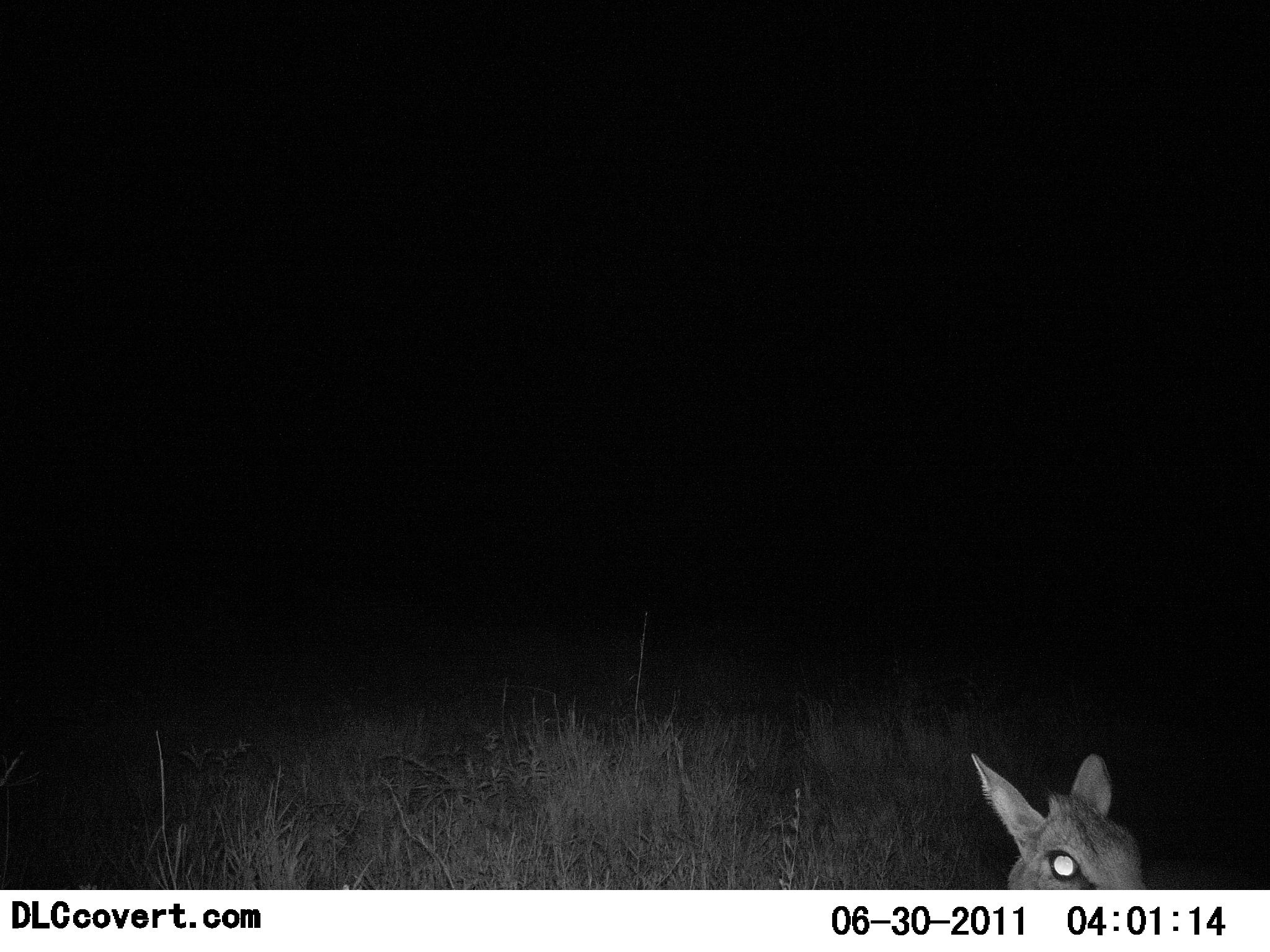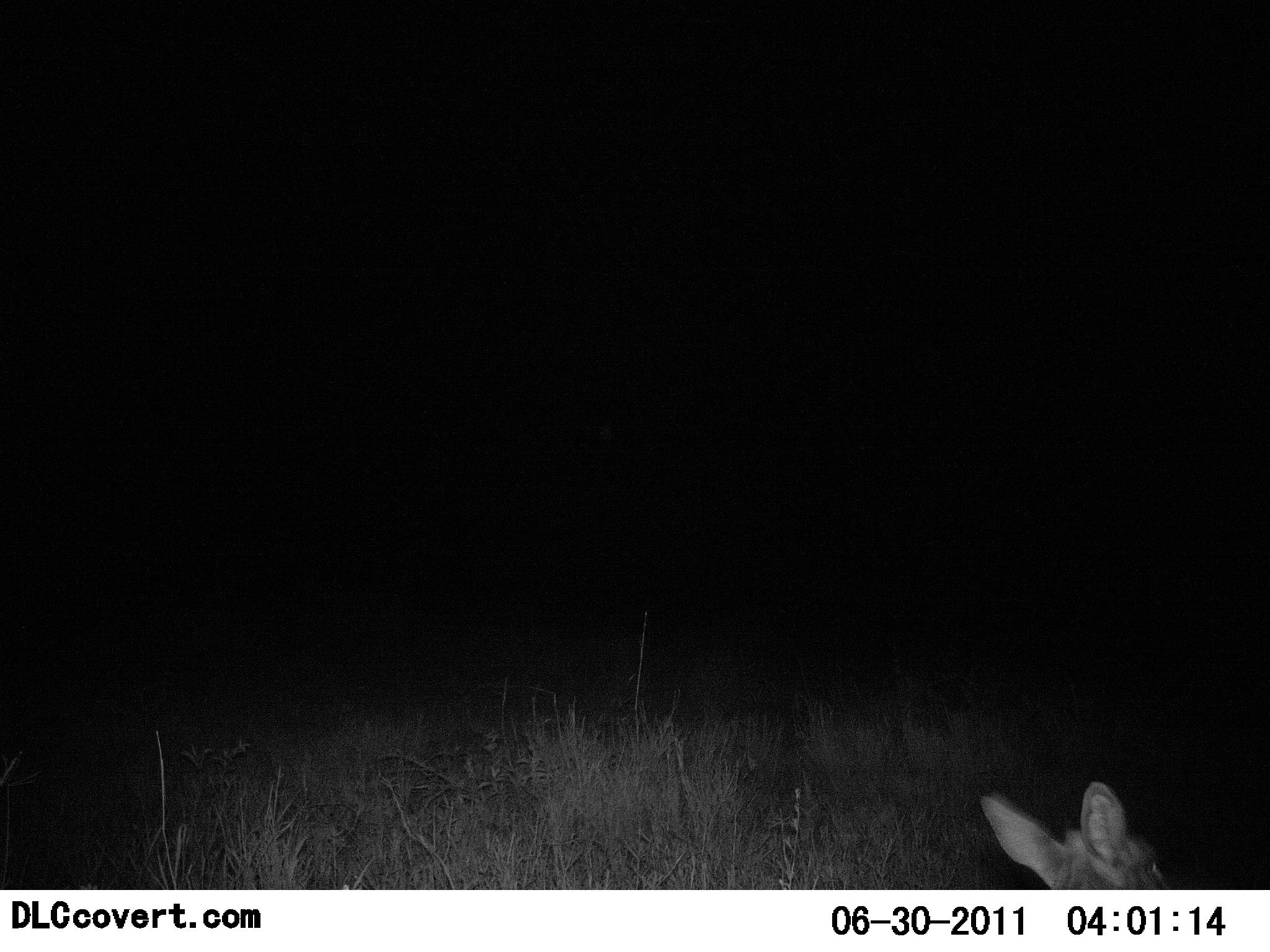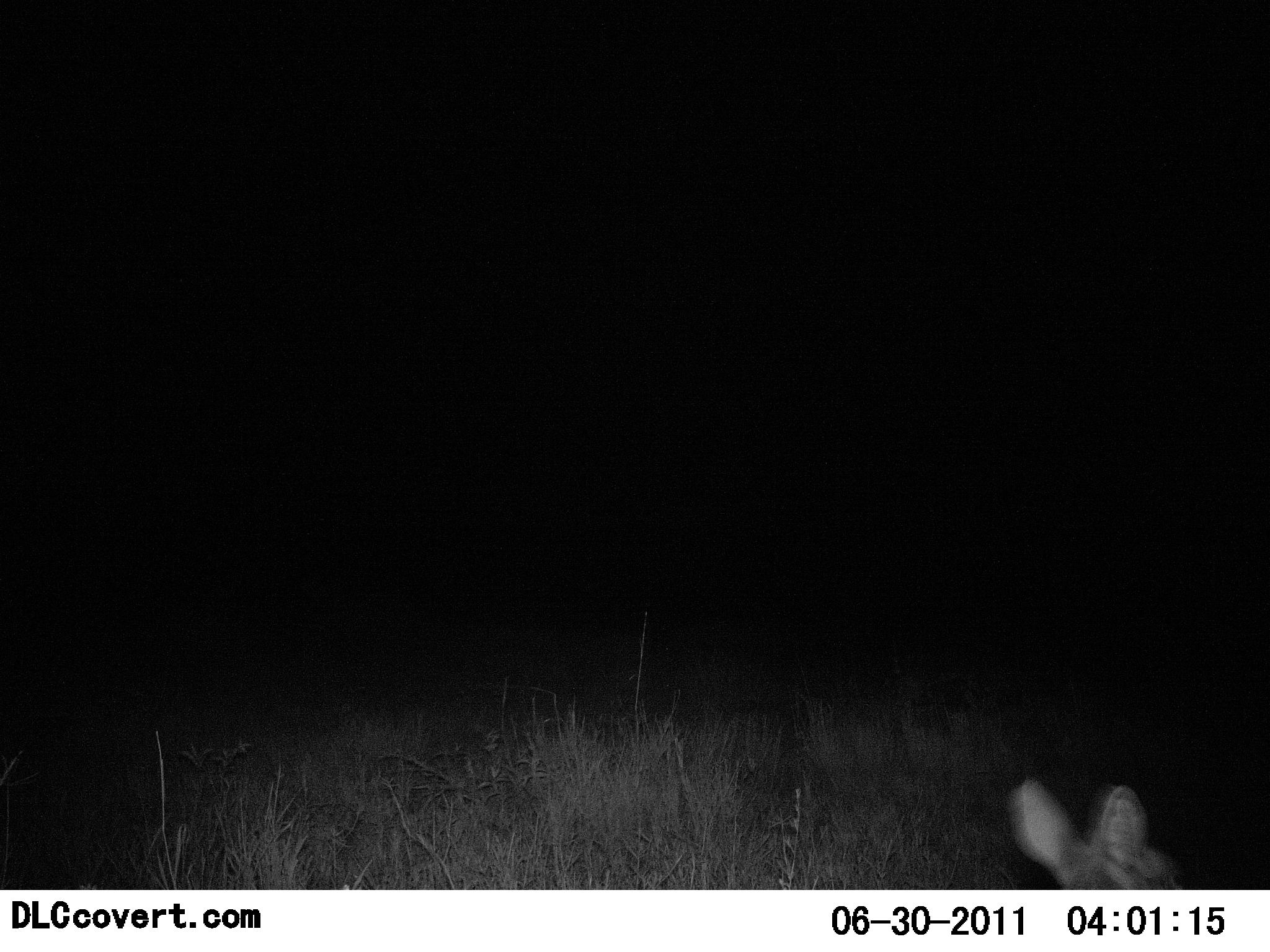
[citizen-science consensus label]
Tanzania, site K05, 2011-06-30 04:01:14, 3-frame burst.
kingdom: Animalia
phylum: Chordata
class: Mammalia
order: Artiodactyla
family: Bovidae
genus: Madoqua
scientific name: Madoqua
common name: dikdik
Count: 1.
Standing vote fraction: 55%.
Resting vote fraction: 9%.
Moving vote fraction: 36%.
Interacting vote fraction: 0%.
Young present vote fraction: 0%.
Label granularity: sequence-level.